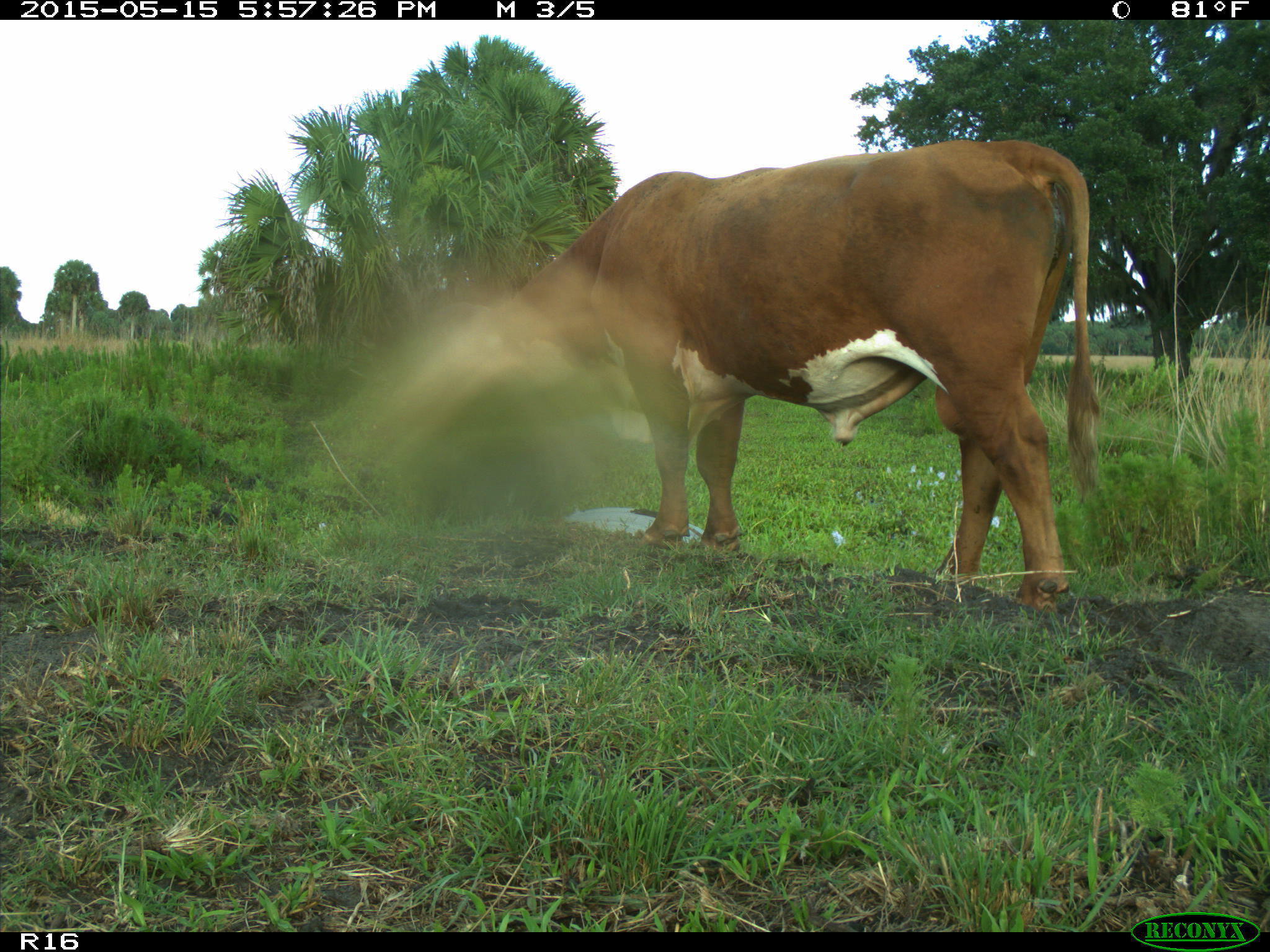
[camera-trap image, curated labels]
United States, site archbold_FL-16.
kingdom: Animalia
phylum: Chordata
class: Mammalia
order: Artiodactyla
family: Bovidae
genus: Bos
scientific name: Bos taurus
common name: domestic cow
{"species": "Bos taurus (domestic cow)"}